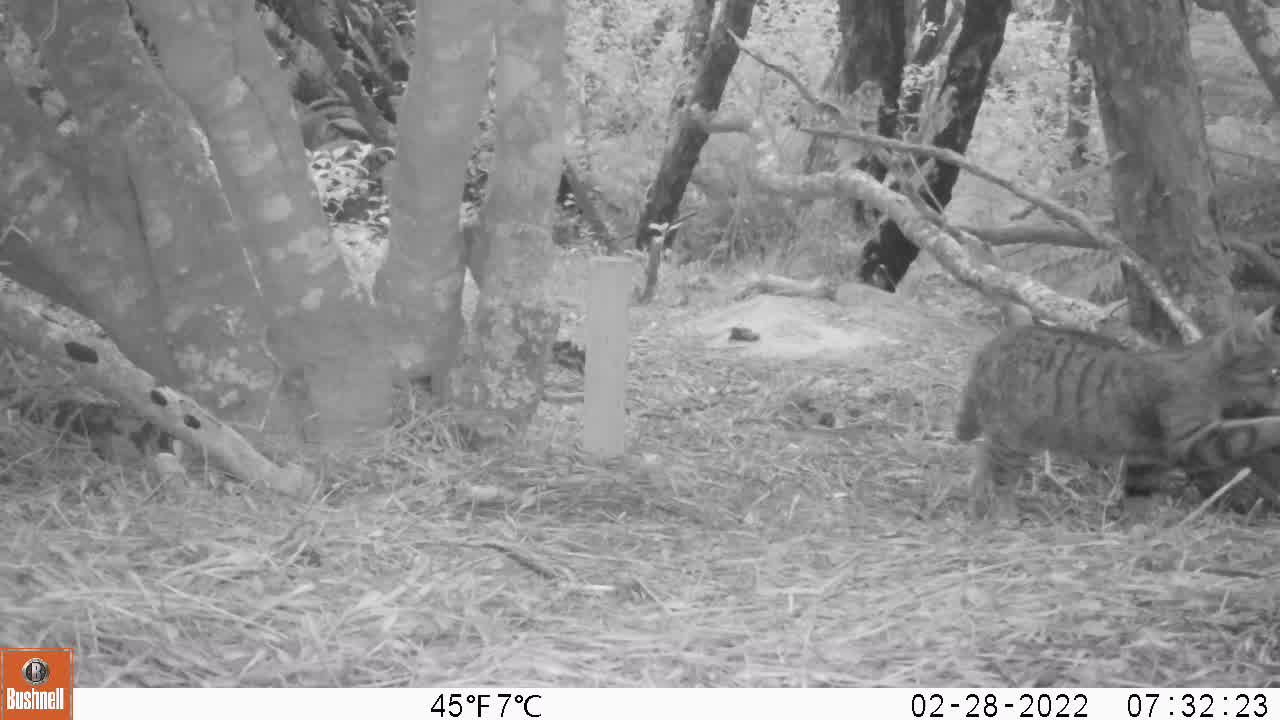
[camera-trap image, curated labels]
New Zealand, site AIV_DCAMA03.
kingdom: Animalia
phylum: Chordata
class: Mammalia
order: Carnivora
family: Felidae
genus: Felis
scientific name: Felis catus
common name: domestic cat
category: cat